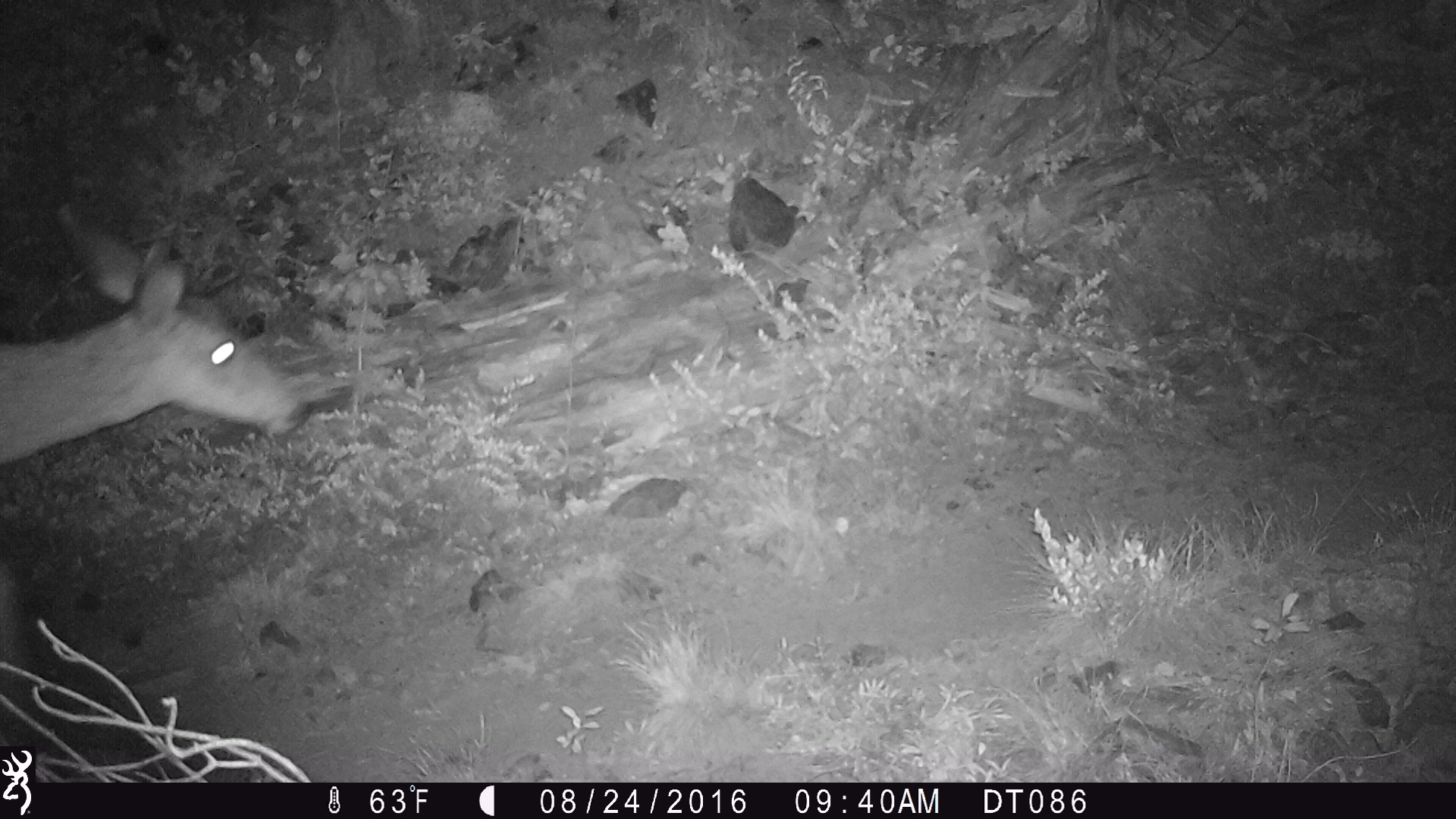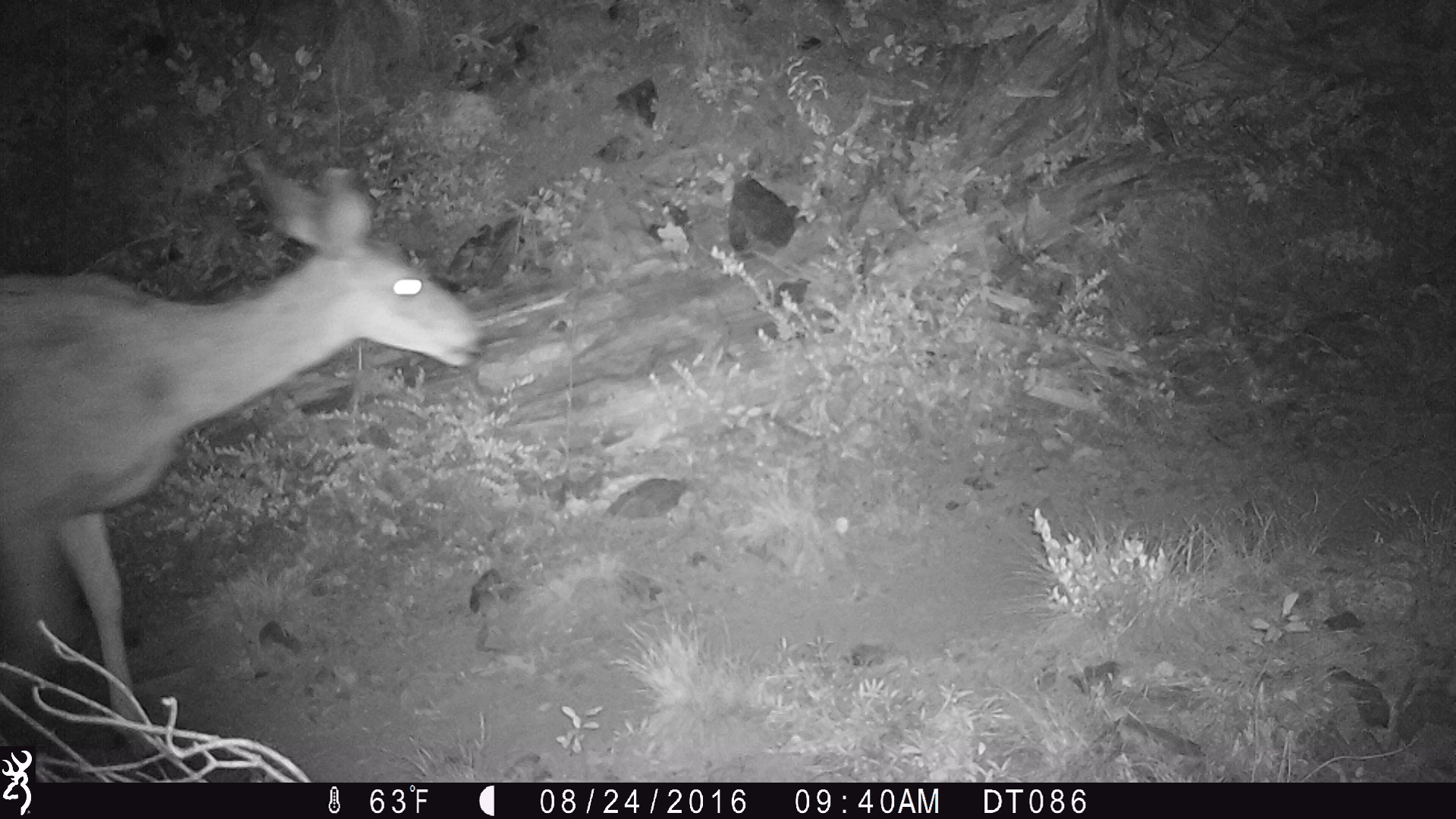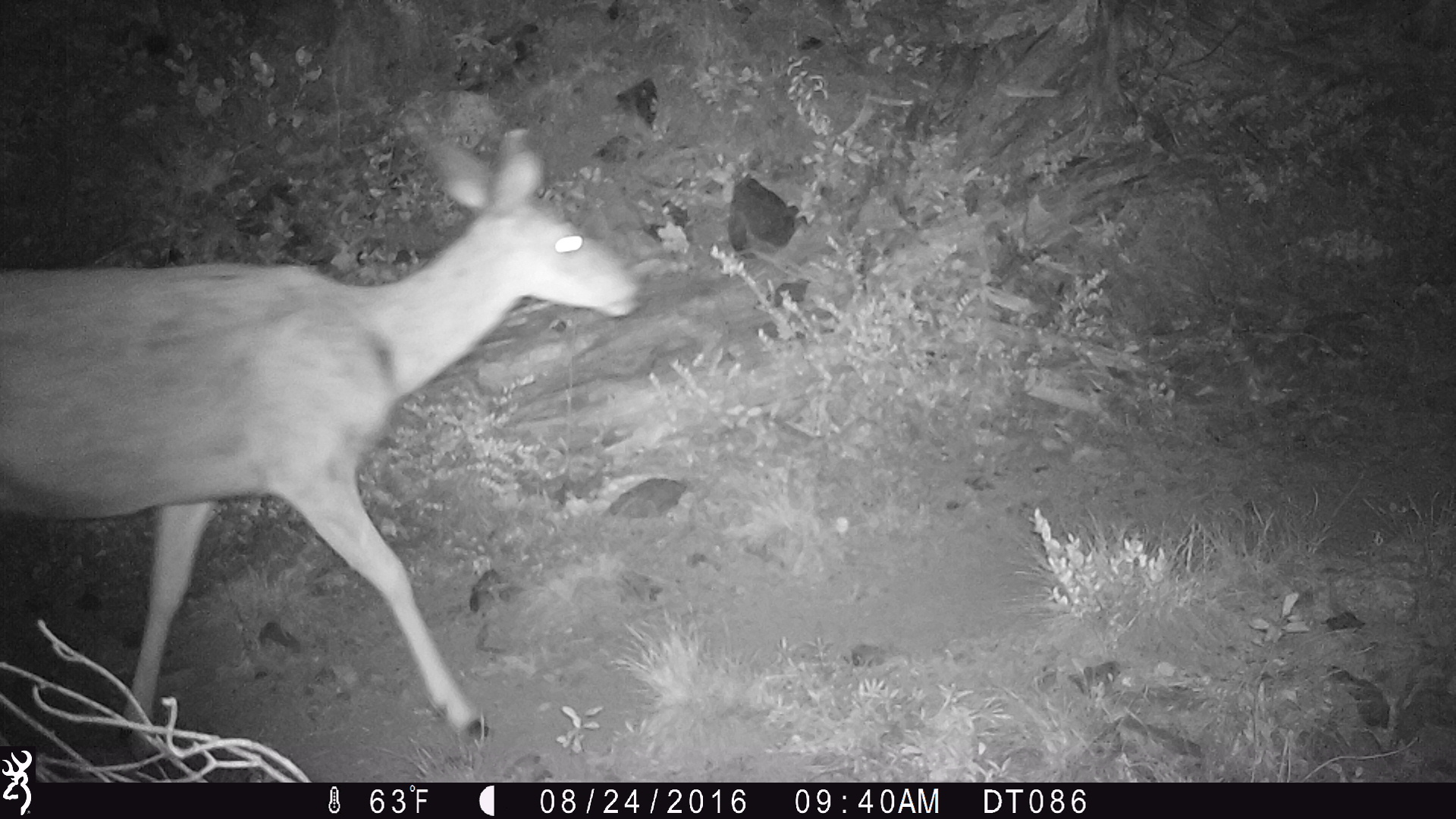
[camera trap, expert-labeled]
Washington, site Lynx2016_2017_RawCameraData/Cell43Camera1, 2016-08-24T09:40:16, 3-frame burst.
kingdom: Animalia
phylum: Chordata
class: Mammalia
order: Artiodactyla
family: Cervidae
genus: Odocoileus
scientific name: Odocoileus hemionus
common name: mule deer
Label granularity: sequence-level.